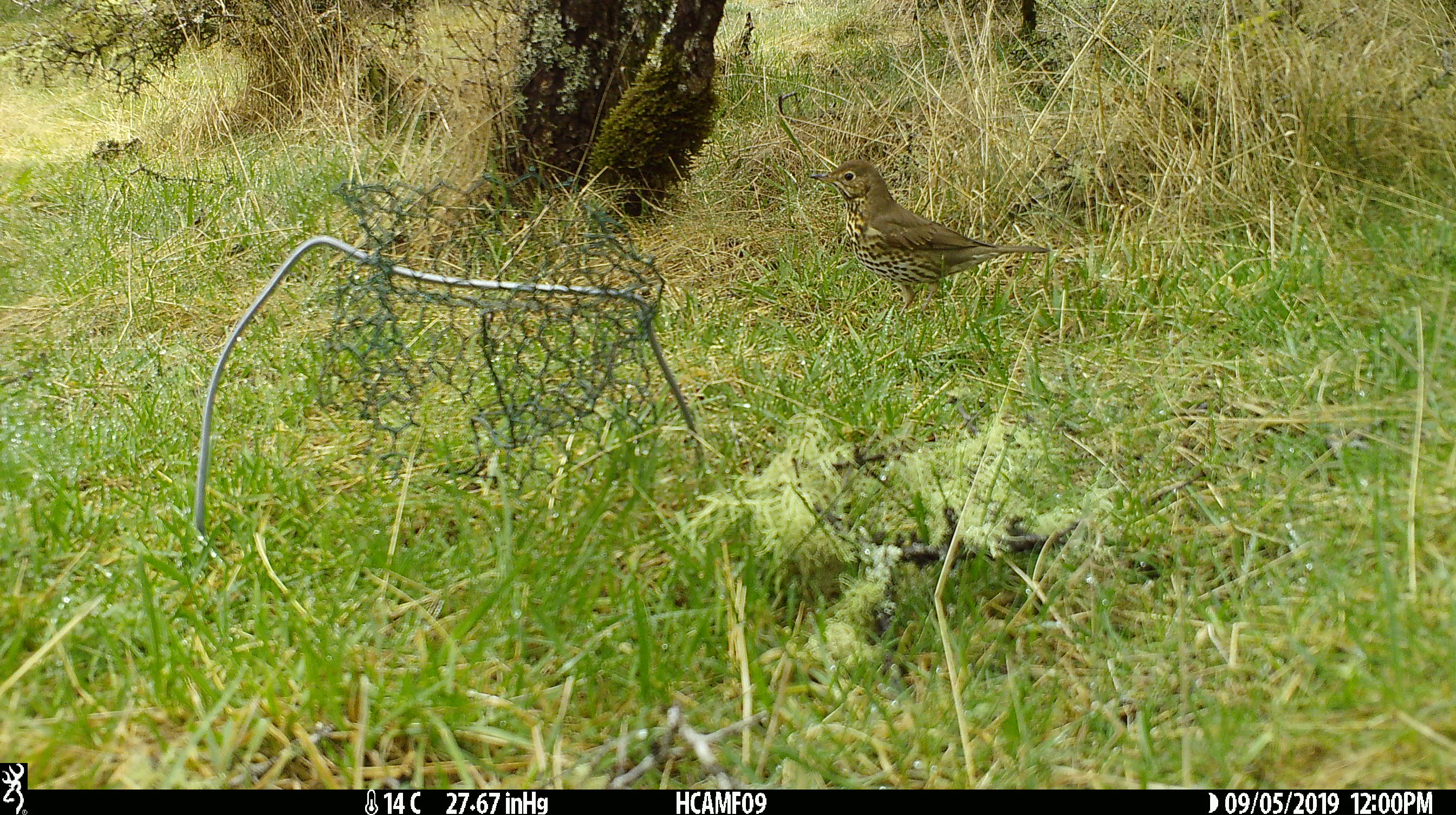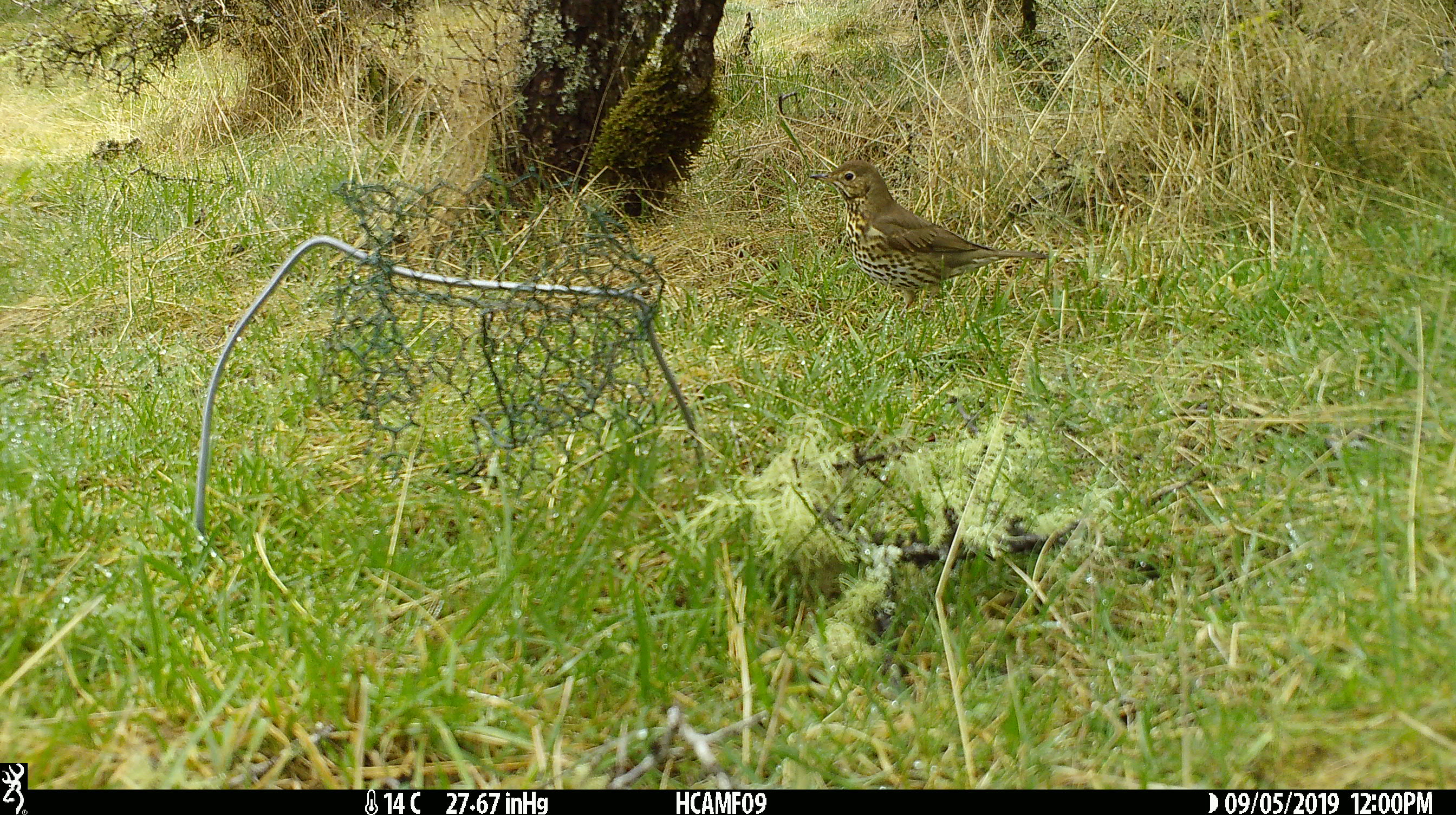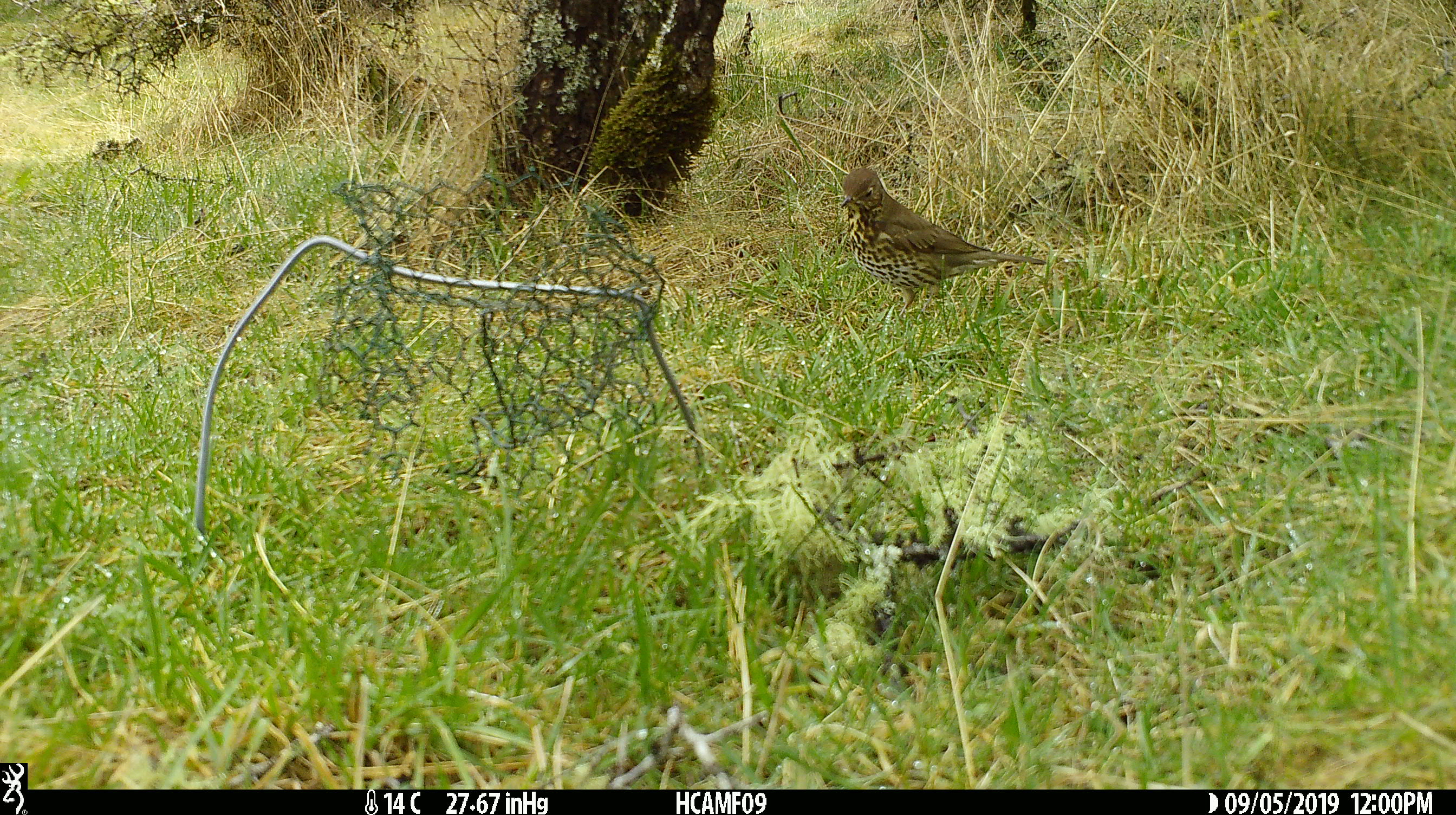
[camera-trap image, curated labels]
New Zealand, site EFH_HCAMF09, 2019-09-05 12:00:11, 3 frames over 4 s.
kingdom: Animalia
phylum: Chordata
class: Aves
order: Passeriformes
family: Turdidae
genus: Turdus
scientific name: Turdus philomelos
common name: song thrush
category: thrush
Thrush (song thrush) (Turdus philomelos).